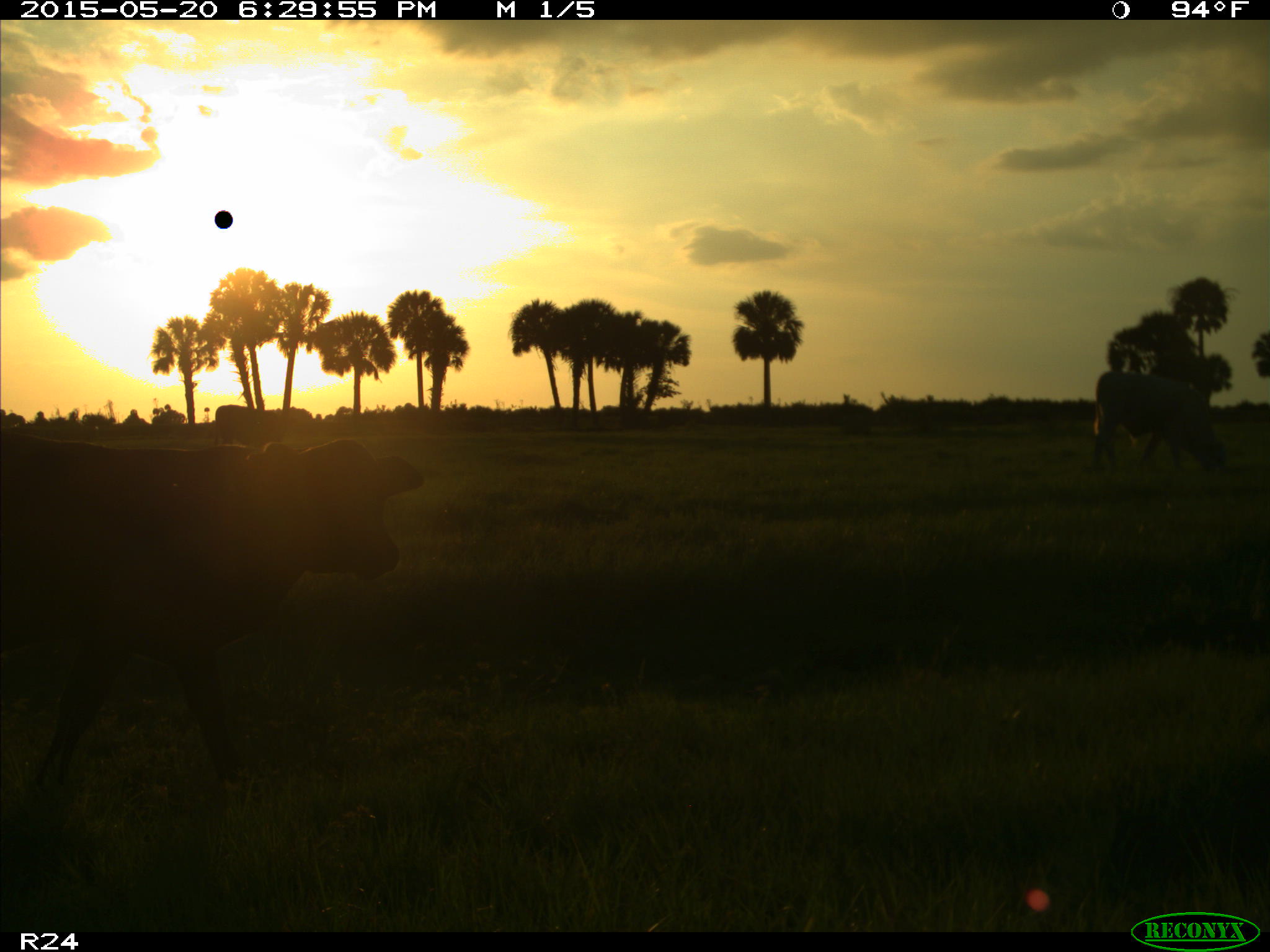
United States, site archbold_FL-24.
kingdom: Animalia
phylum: Chordata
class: Mammalia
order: Artiodactyla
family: Bovidae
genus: Bos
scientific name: Bos taurus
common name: domestic cow